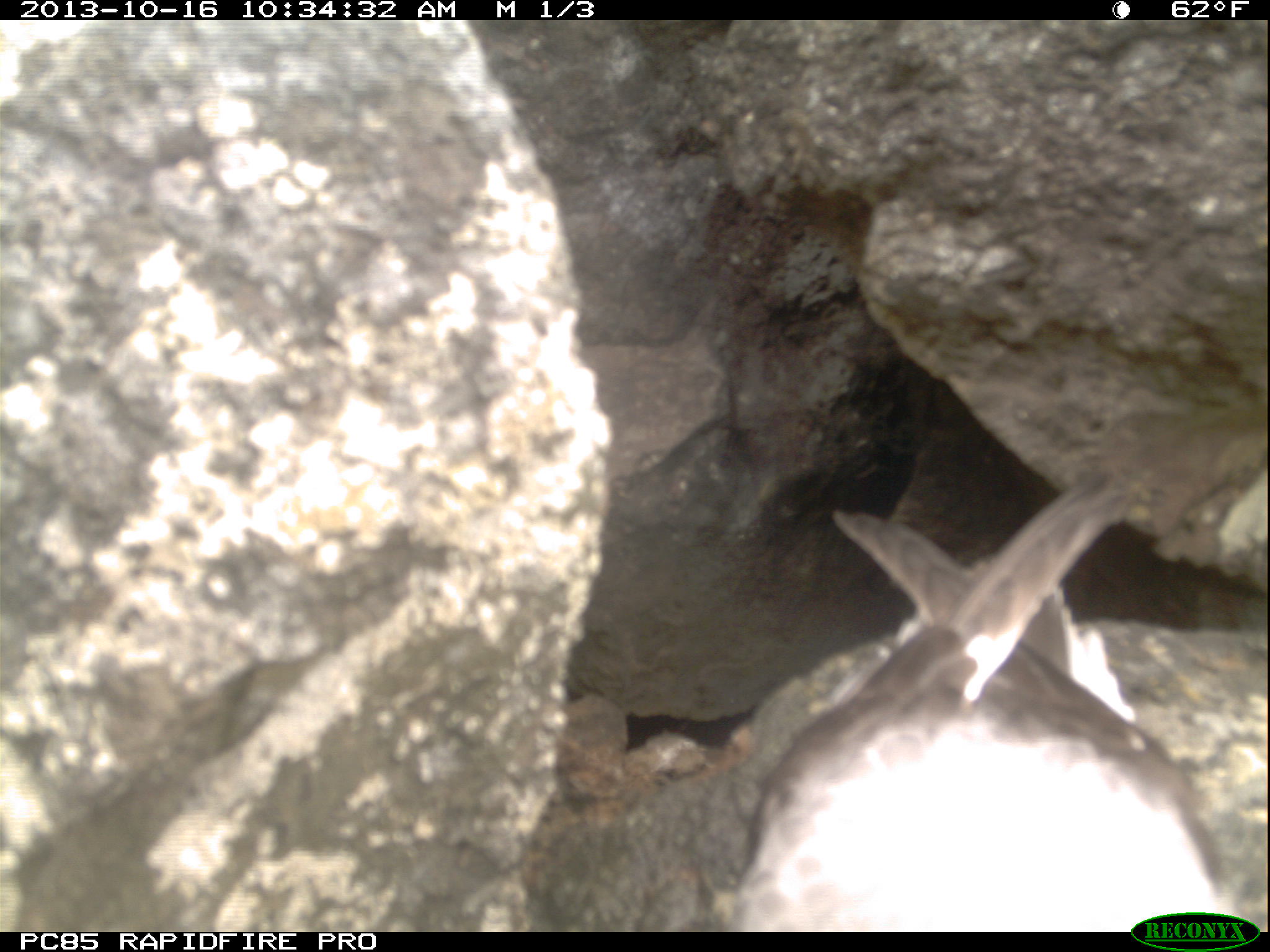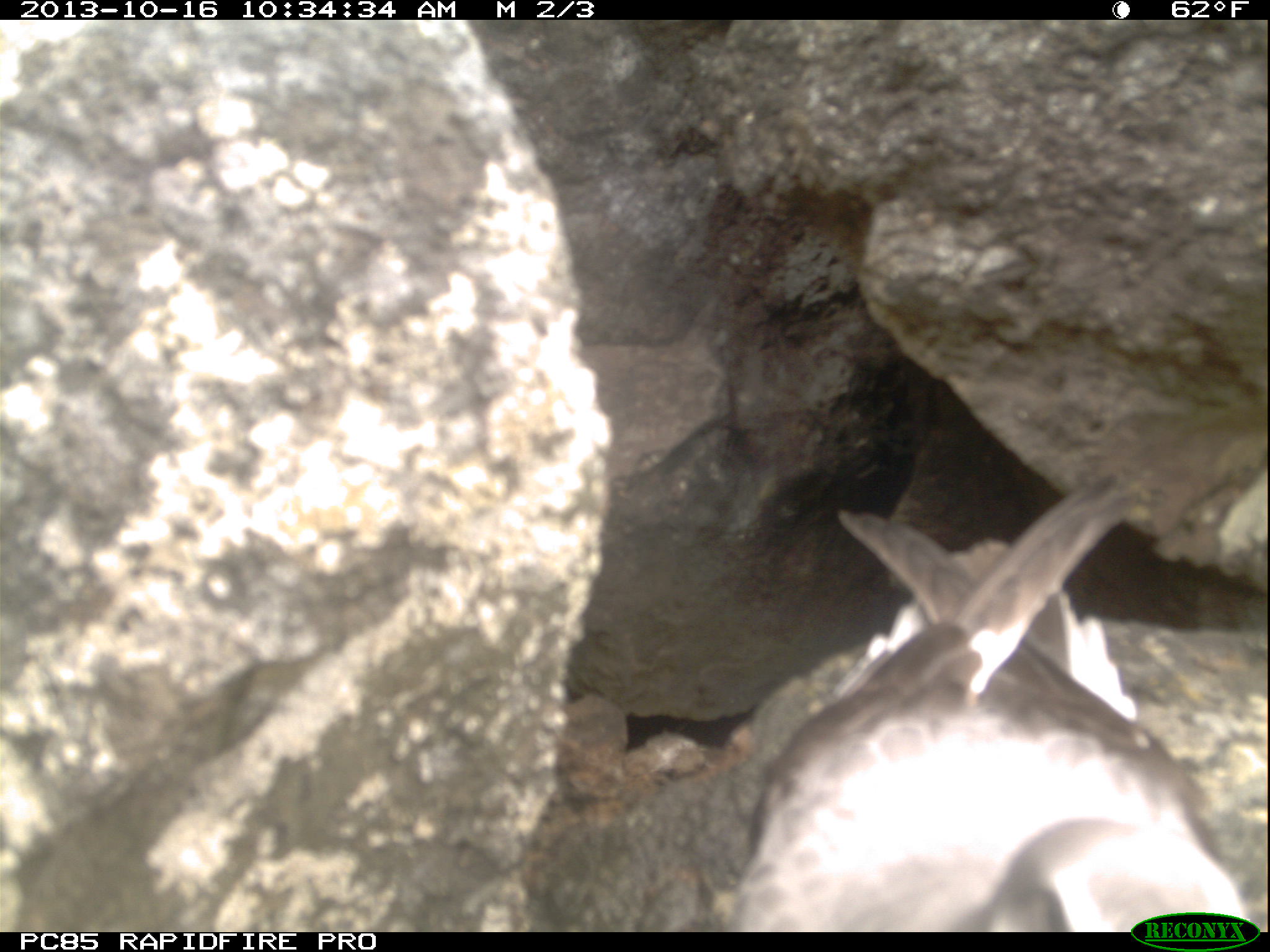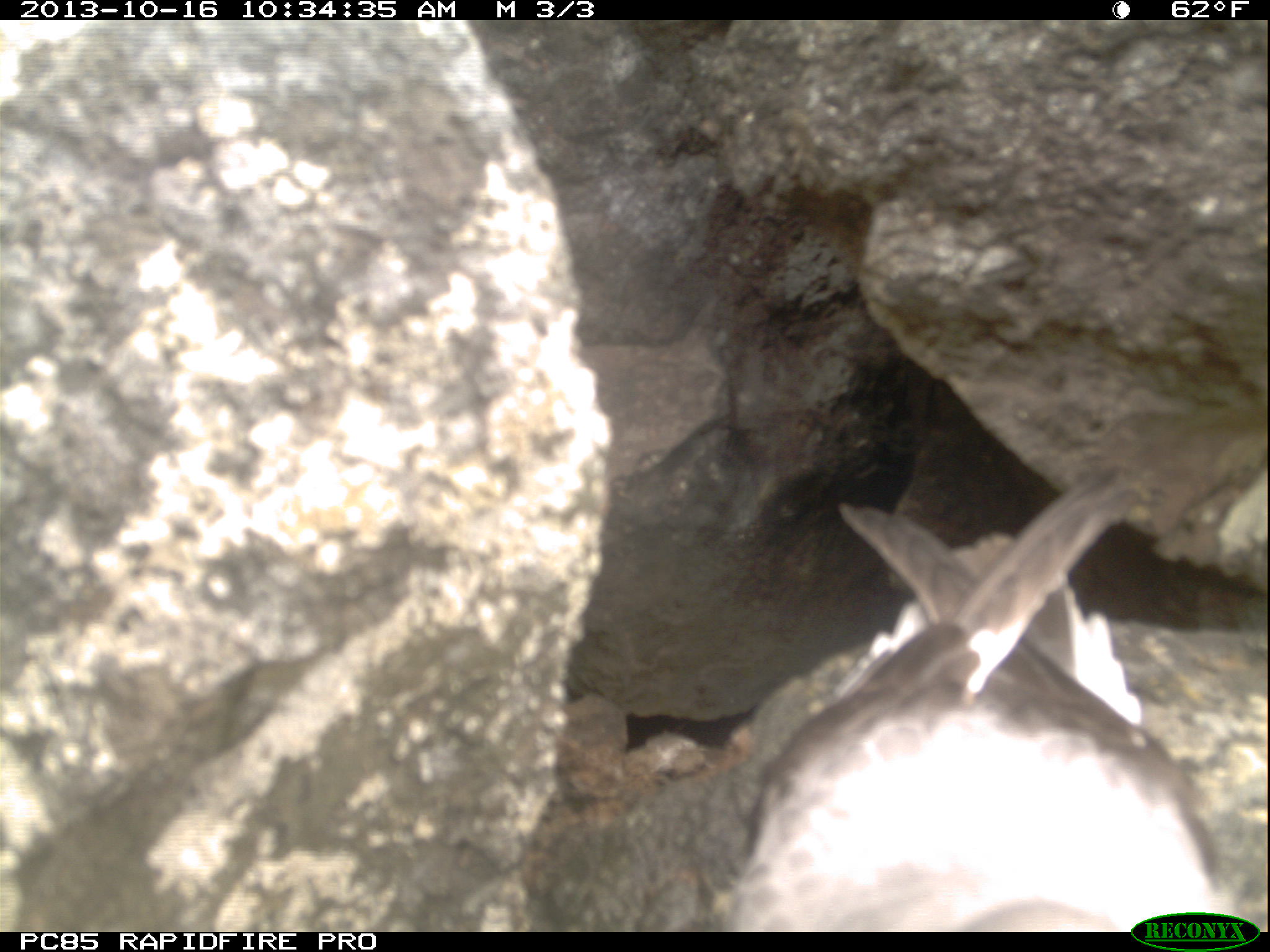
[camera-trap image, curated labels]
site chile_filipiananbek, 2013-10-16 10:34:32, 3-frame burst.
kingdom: Animalia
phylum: Chordata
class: Aves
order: Procellariiformes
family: Procellariidae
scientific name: Procellariidae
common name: petrel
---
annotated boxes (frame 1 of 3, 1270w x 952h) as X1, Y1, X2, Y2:
petrel: 734, 482, 1246, 930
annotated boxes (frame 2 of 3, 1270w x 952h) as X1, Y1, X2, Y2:
petrel: 734, 469, 1249, 927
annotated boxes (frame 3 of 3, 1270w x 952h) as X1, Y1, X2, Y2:
petrel: 567, 446, 1242, 919